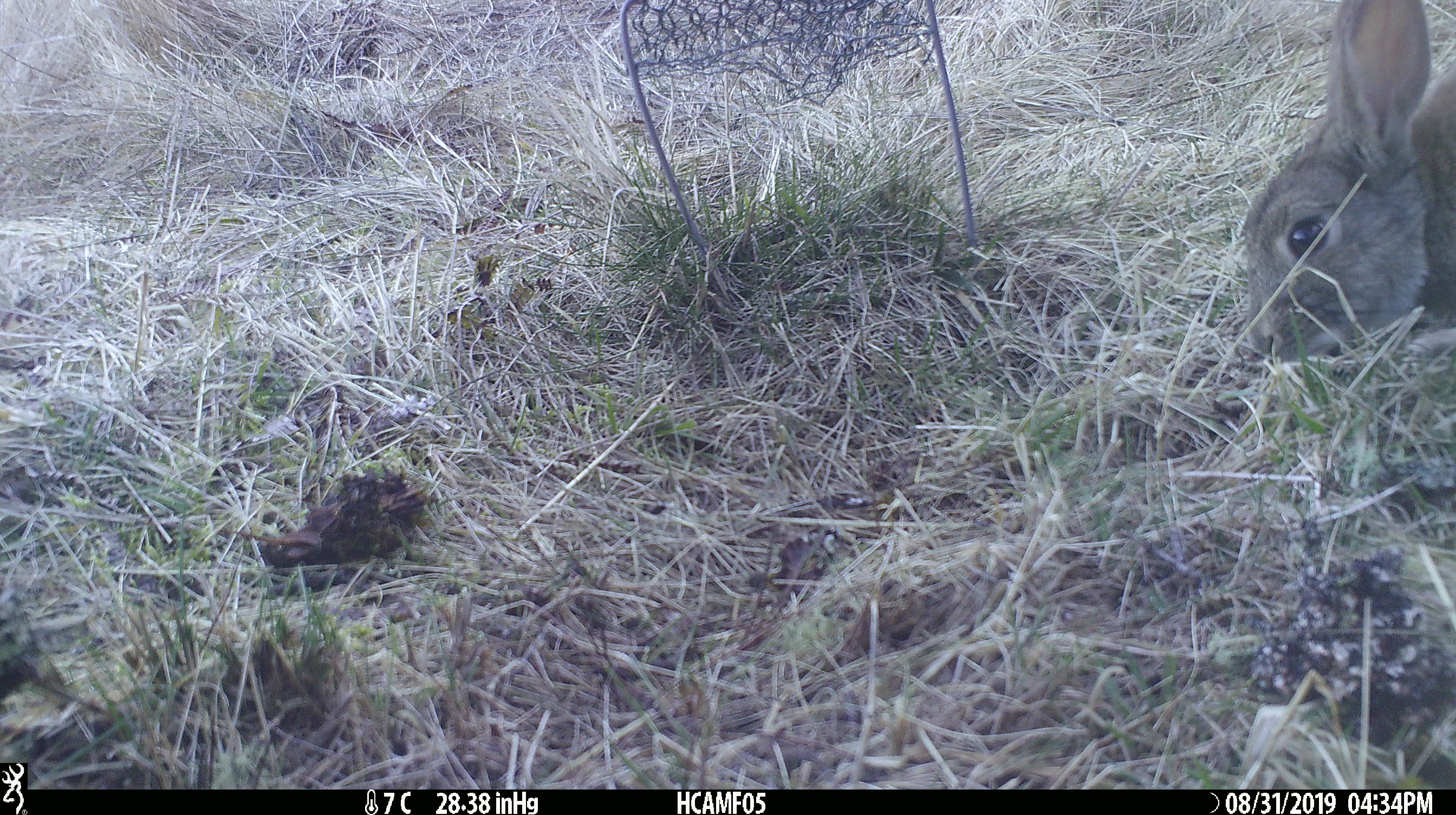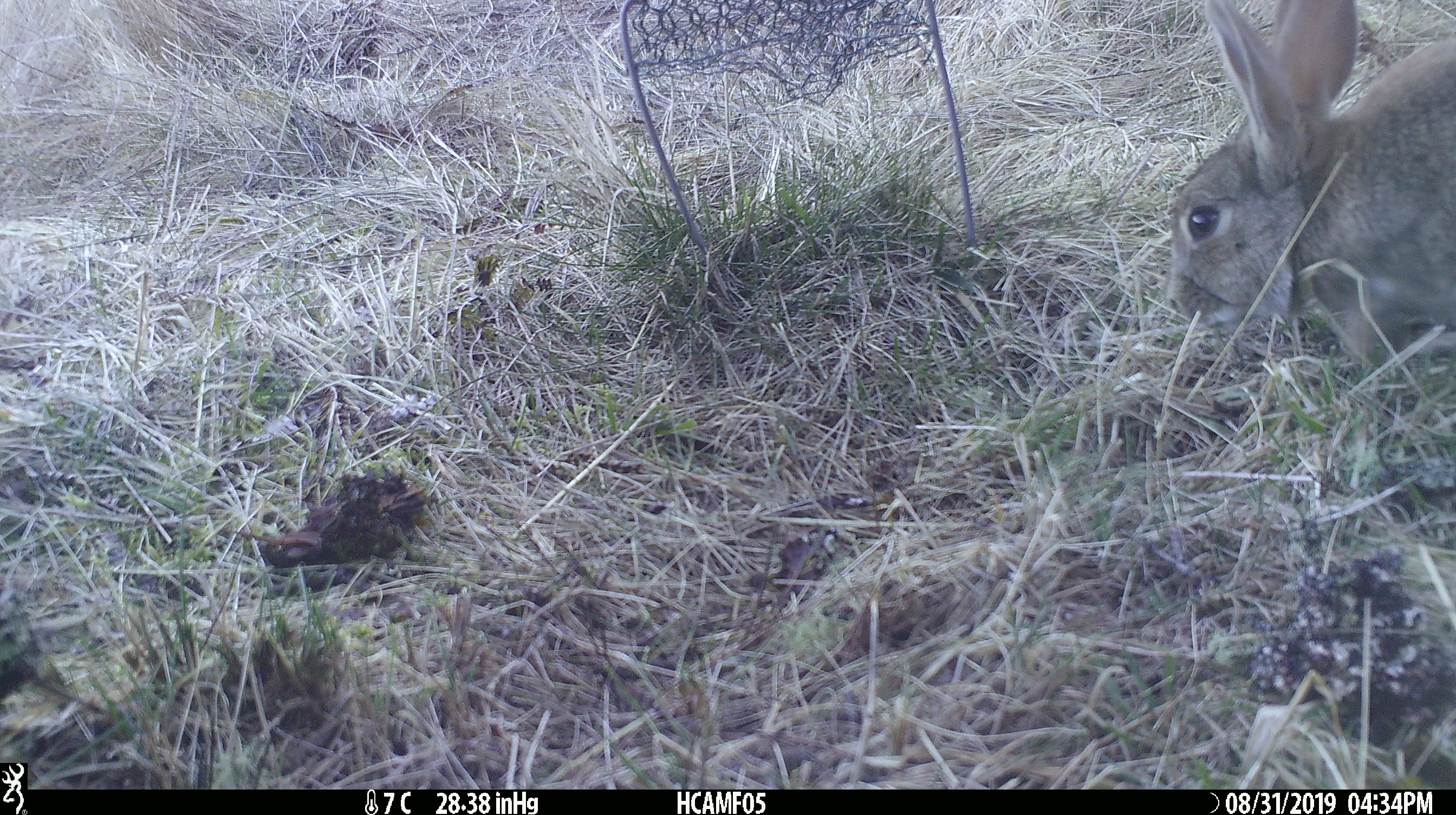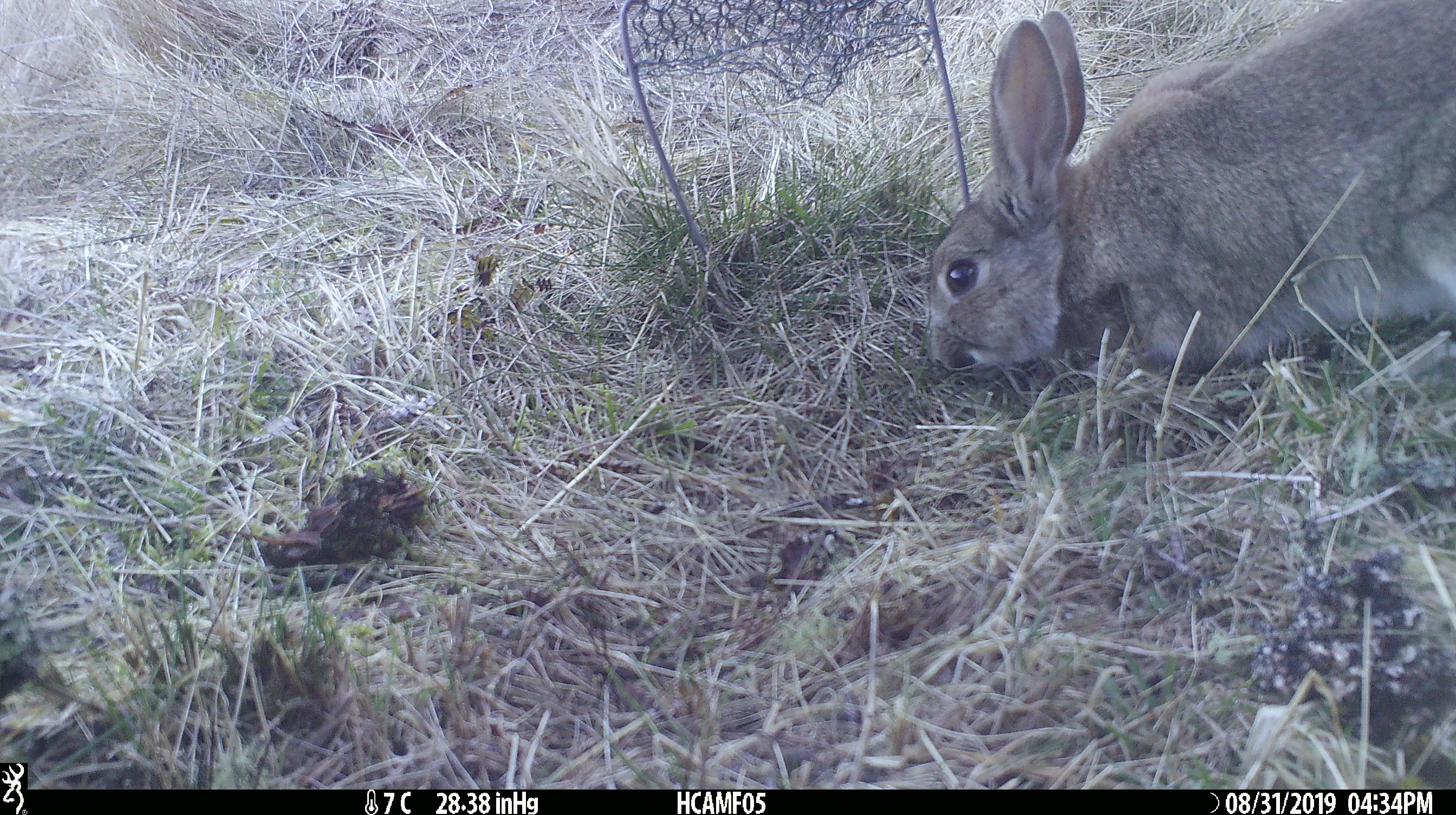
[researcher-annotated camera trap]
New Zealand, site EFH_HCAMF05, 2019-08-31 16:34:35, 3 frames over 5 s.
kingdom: Animalia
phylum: Chordata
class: Mammalia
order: Lagomorpha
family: Leporidae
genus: Oryctolagus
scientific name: Oryctolagus cuniculus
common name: european rabbit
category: rabbit